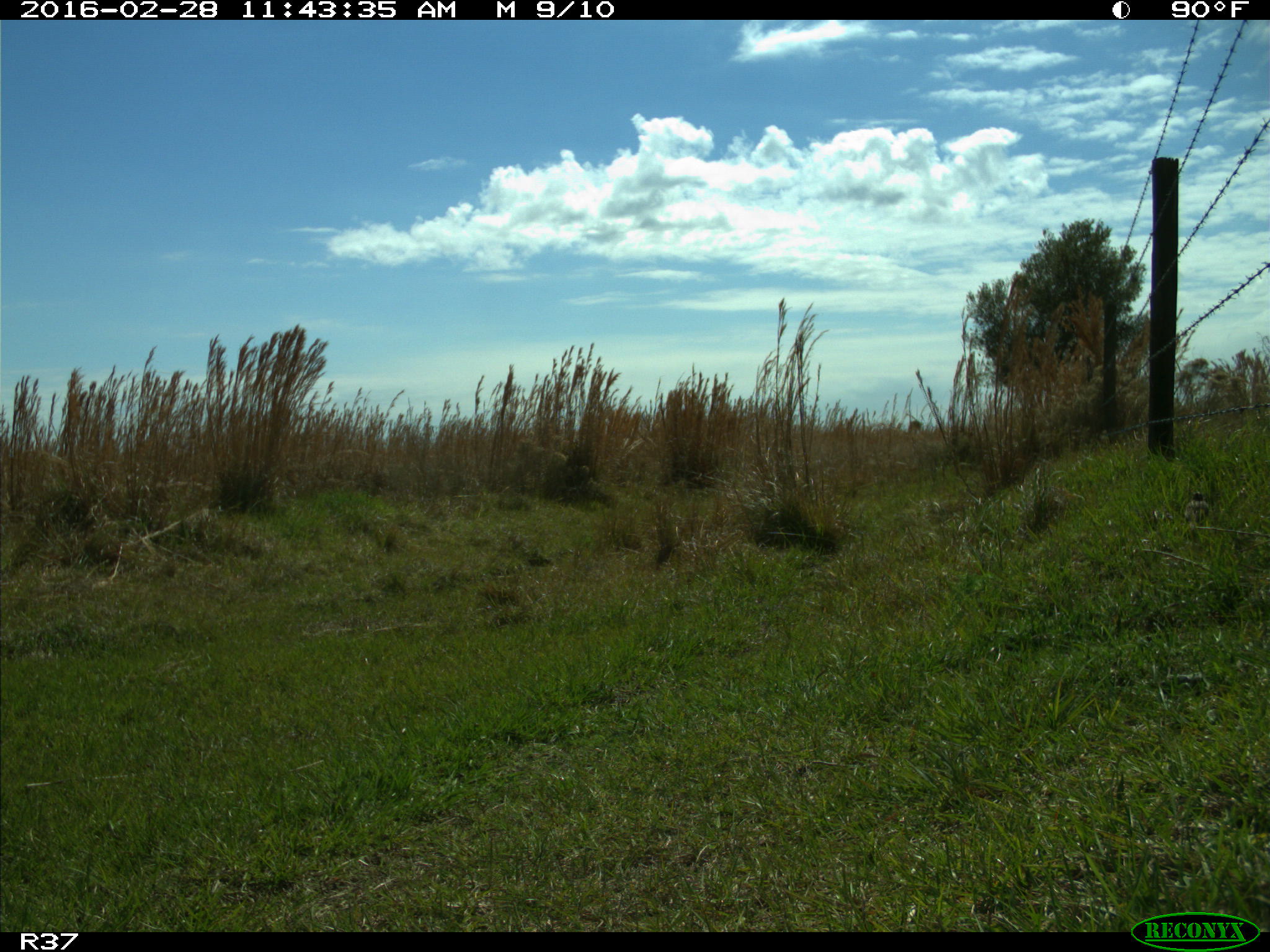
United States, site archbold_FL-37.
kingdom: Animalia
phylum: Chordata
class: Aves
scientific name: Aves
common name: birds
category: unidentified bird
Unidentified bird (birds) (Aves).